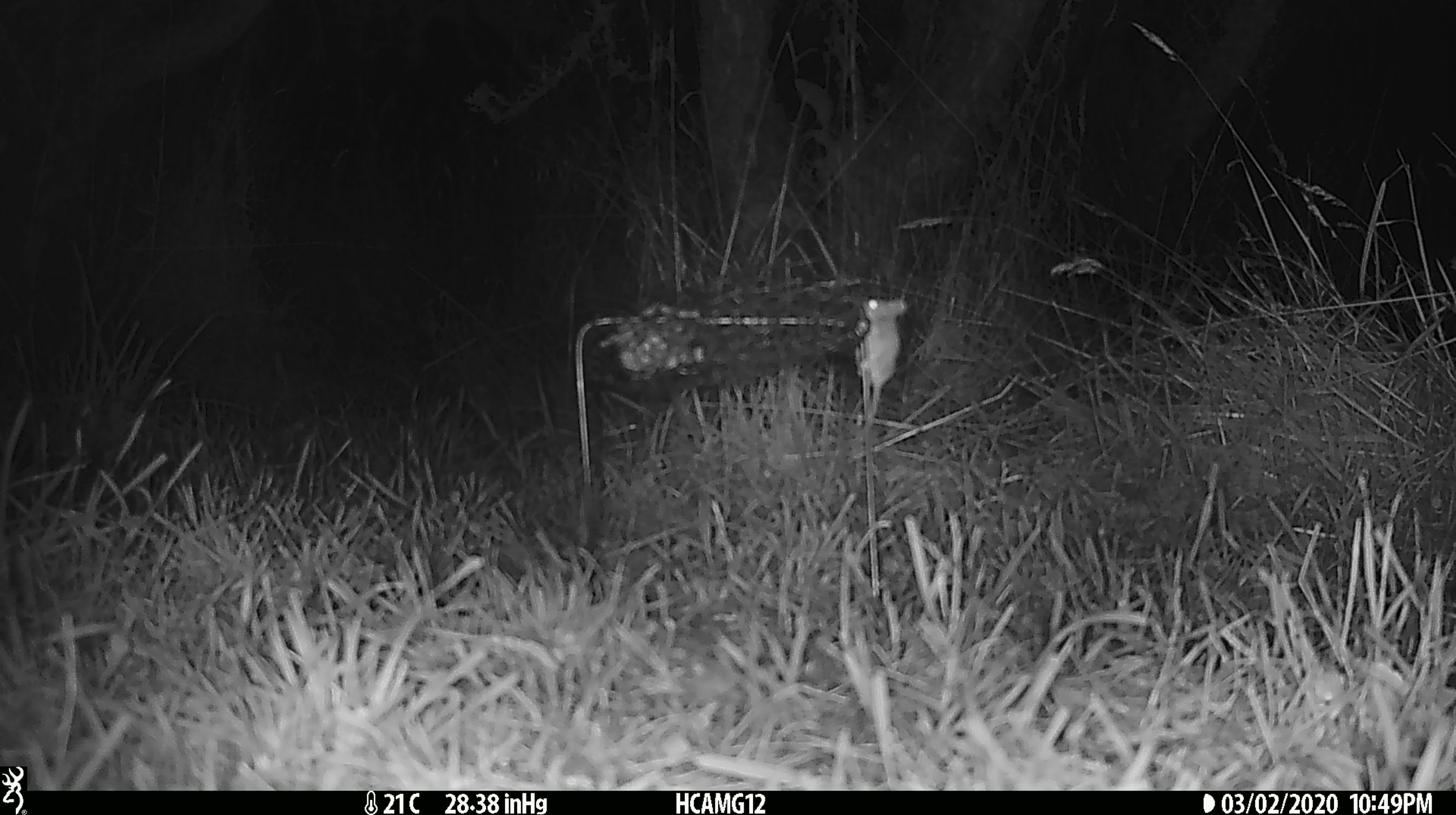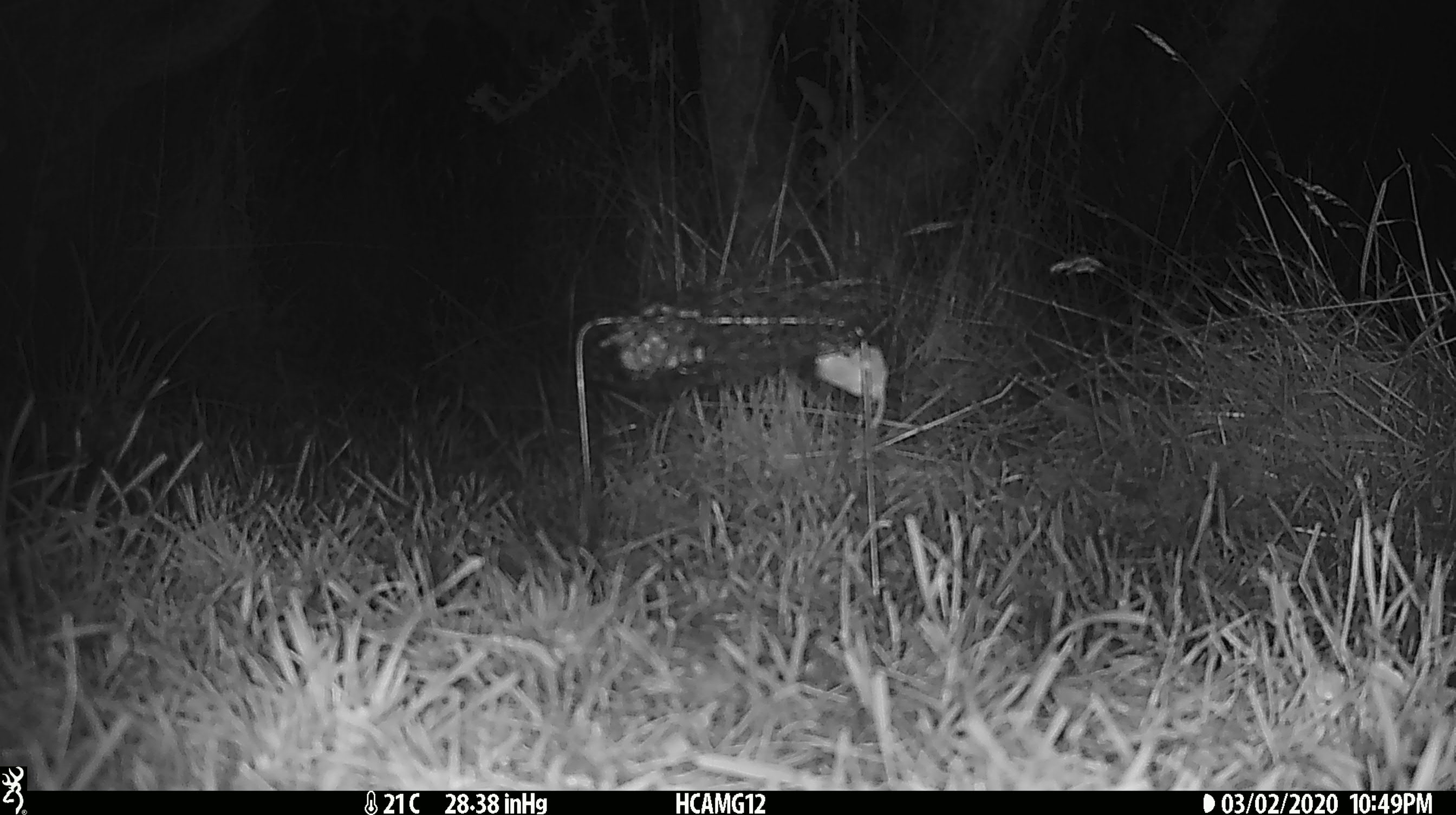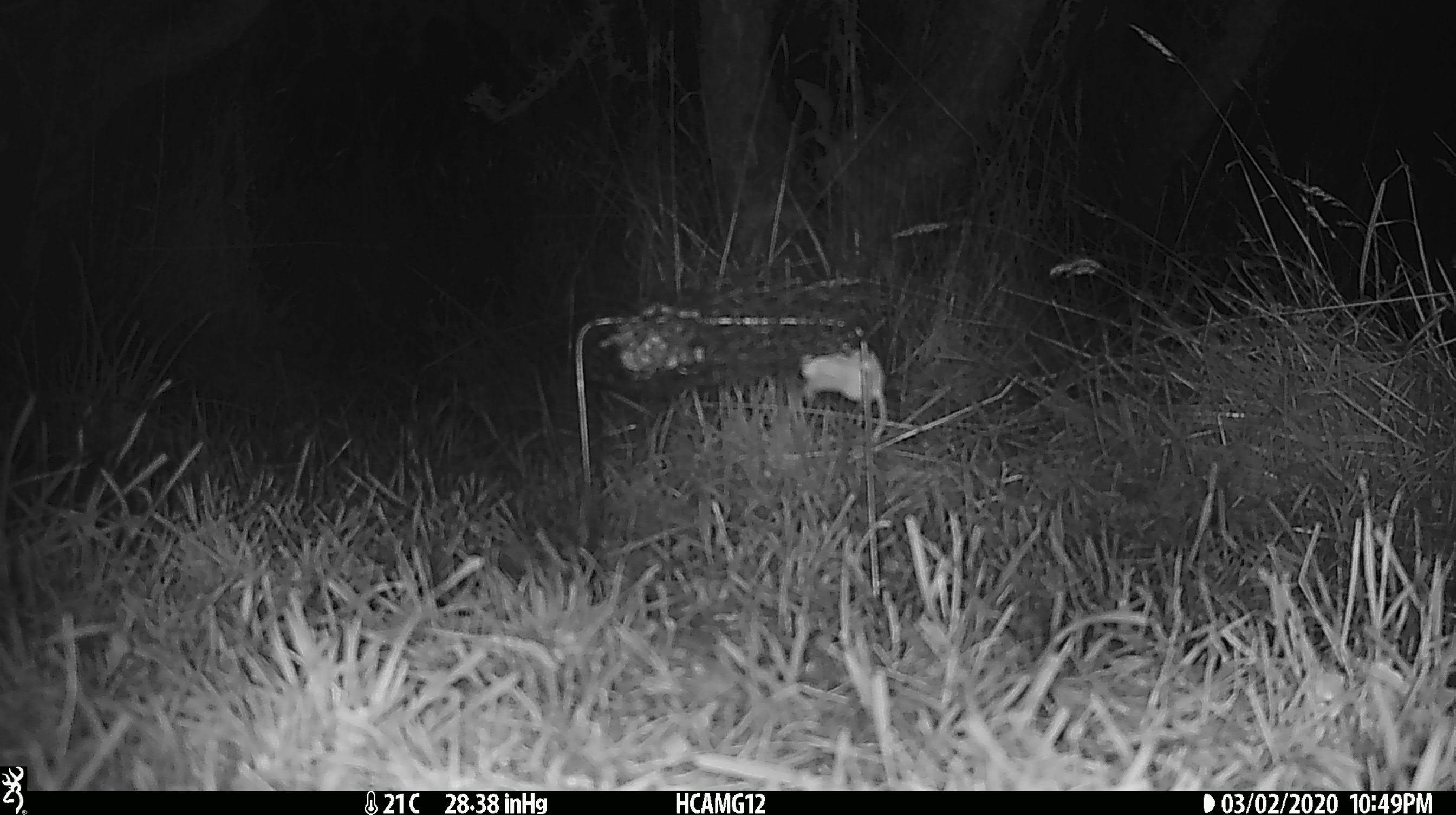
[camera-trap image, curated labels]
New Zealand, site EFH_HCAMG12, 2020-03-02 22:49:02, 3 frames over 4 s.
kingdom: Animalia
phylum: Chordata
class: Mammalia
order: Rodentia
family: Muridae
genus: Mus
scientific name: Mus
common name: mouse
Mouse (Mus).